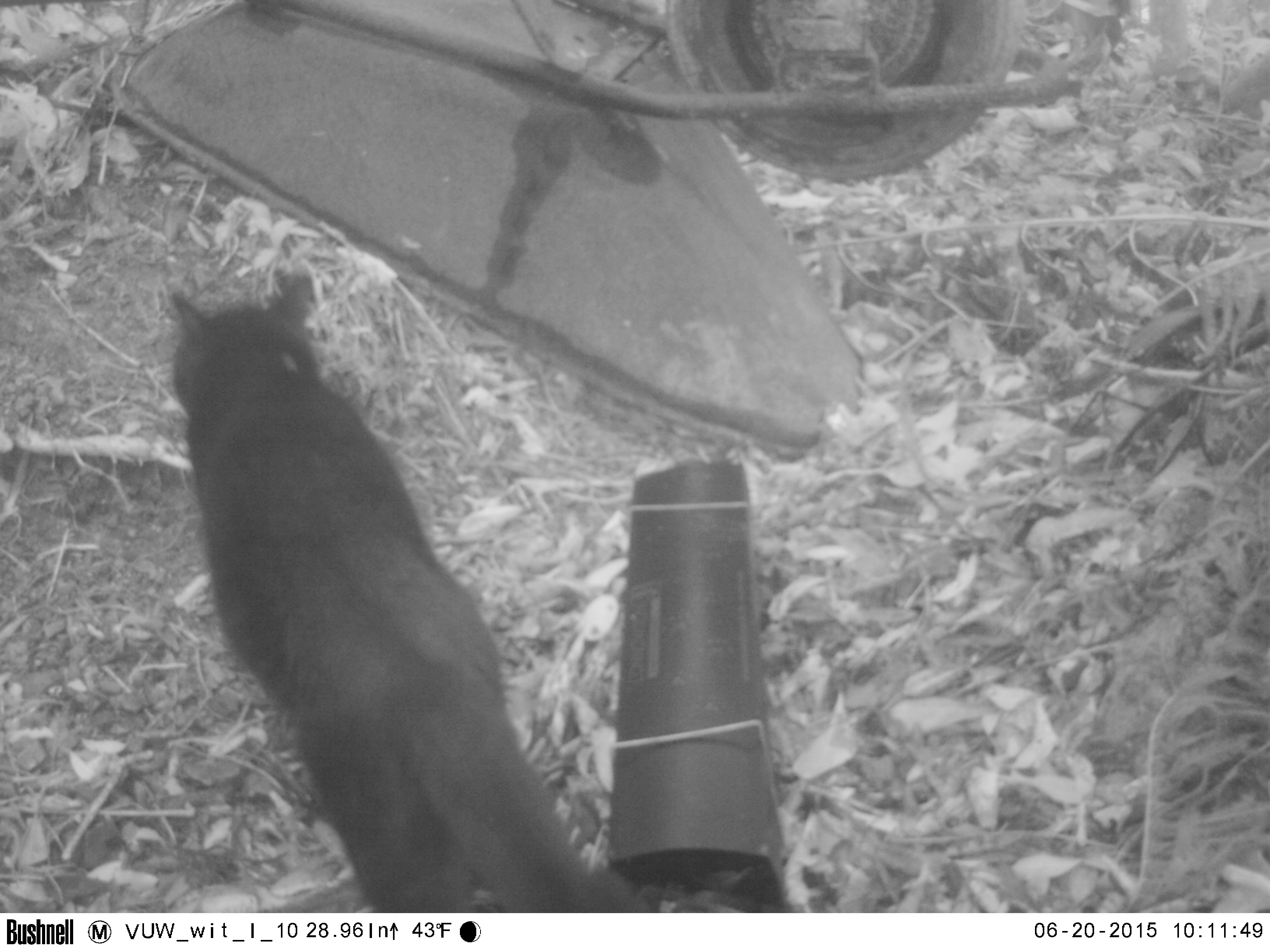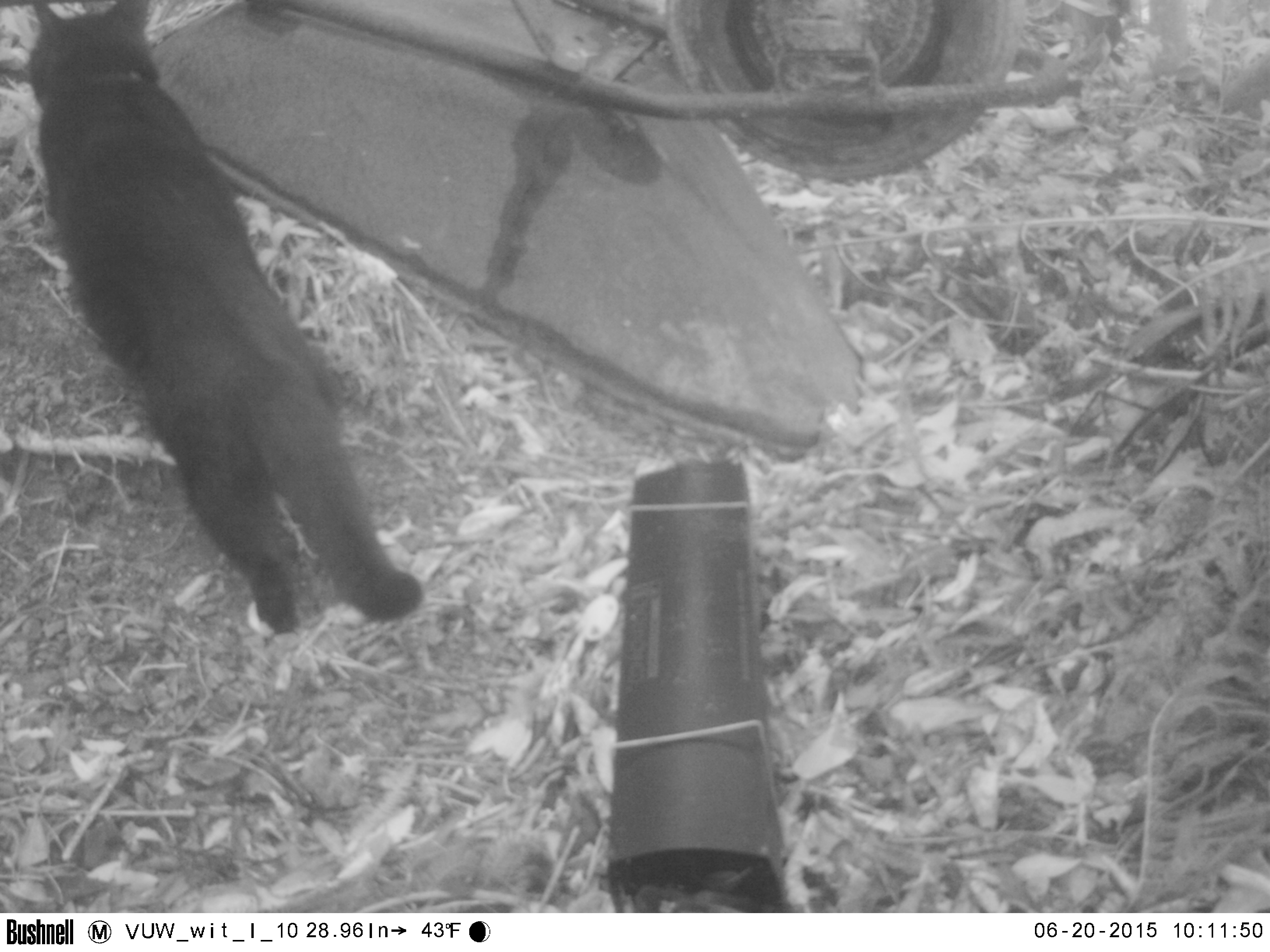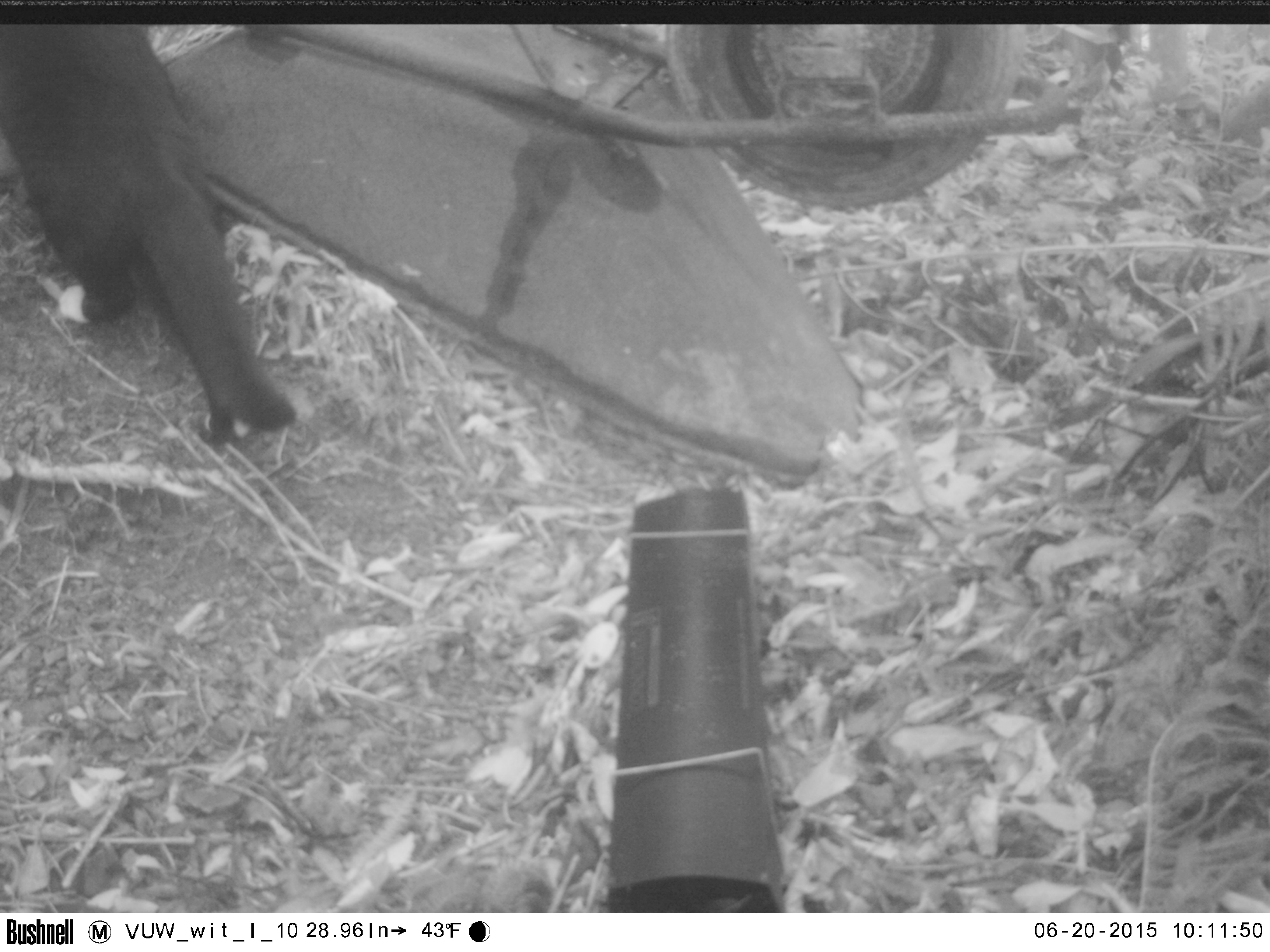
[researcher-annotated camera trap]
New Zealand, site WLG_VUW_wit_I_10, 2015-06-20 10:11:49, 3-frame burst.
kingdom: Animalia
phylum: Chordata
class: Mammalia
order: Carnivora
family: Felidae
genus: Felis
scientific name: Felis catus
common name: domestic cat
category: cat